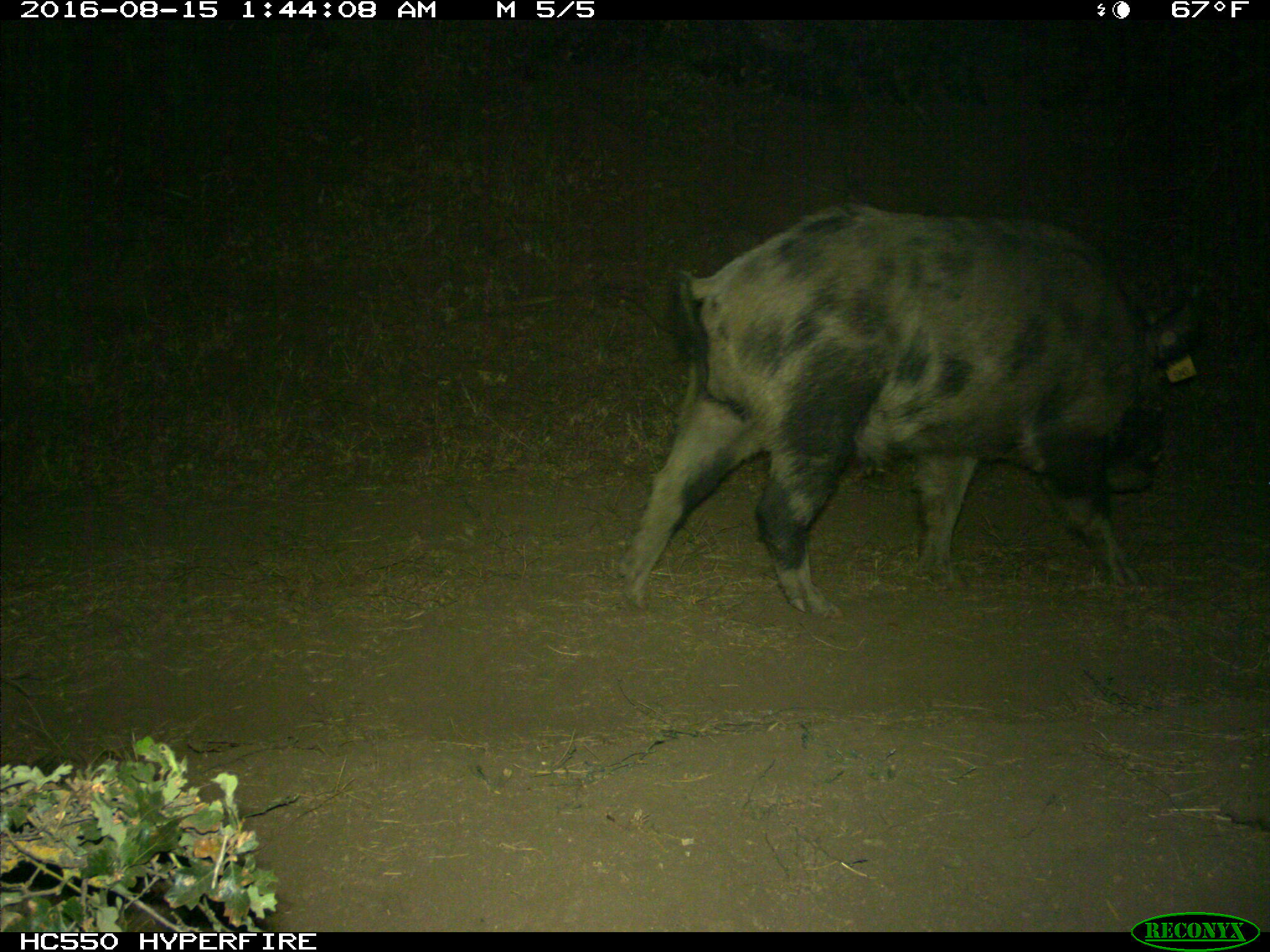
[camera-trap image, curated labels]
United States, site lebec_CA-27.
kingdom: Animalia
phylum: Chordata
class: Mammalia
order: Artiodactyla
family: Suidae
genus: Sus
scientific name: Sus scrofa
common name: wild boar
Sus scrofa (wild boar).